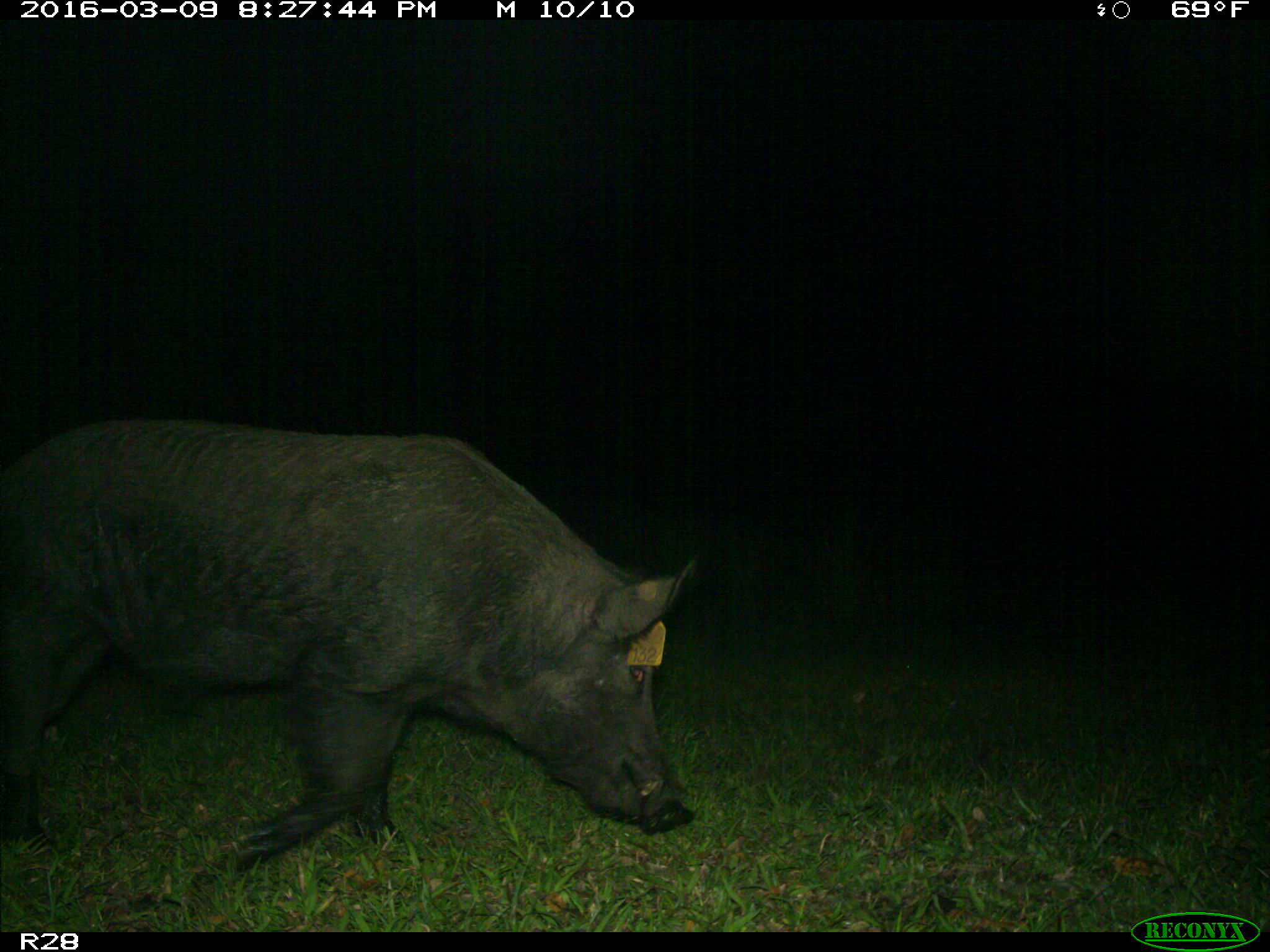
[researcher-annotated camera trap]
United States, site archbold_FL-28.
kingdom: Animalia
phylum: Chordata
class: Mammalia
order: Artiodactyla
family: Suidae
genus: Sus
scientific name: Sus scrofa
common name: wild boar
Sus scrofa (wild boar).